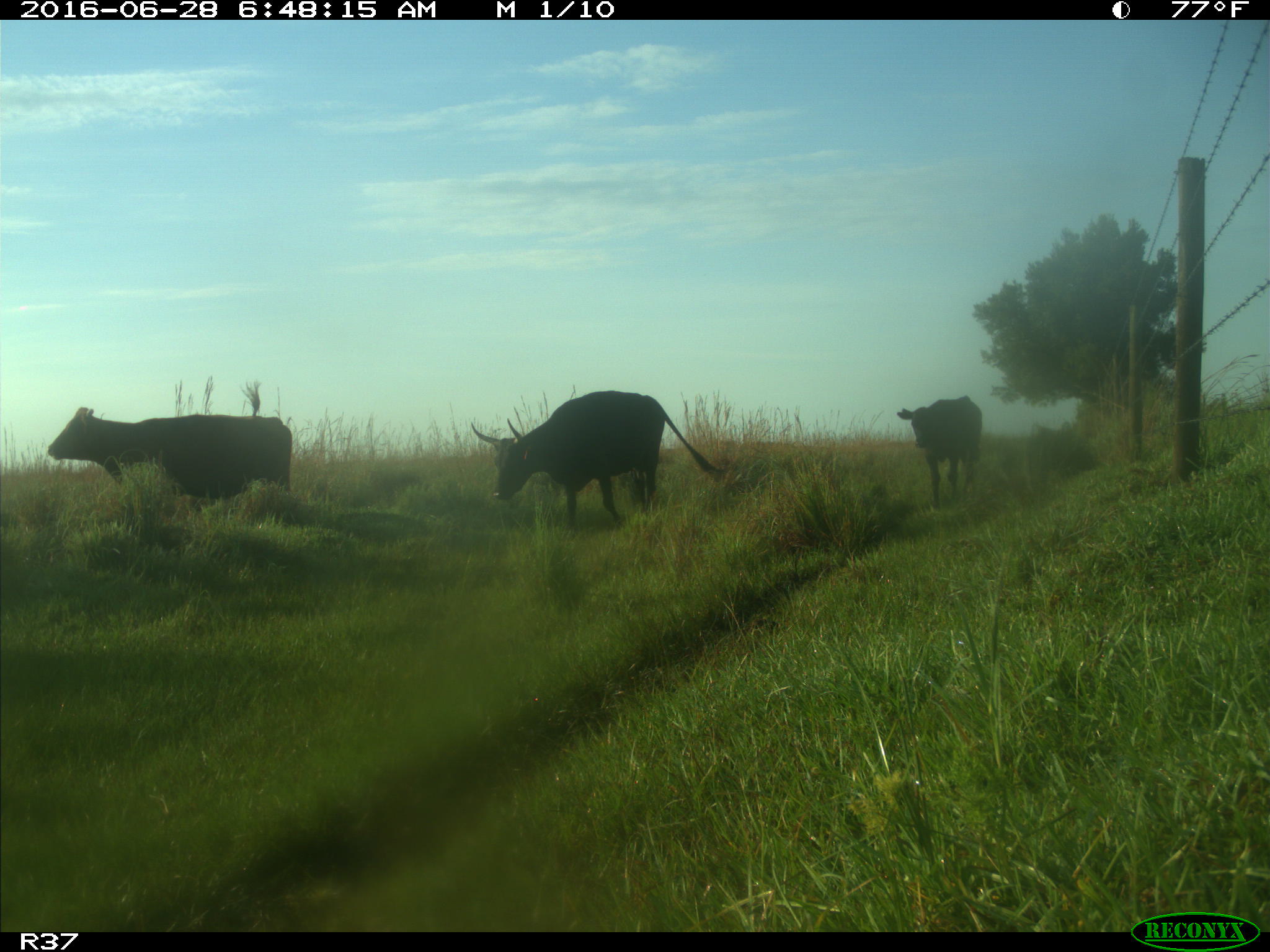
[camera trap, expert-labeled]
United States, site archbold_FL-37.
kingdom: Animalia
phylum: Chordata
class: Mammalia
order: Artiodactyla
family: Bovidae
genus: Bos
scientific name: Bos taurus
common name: domestic cow